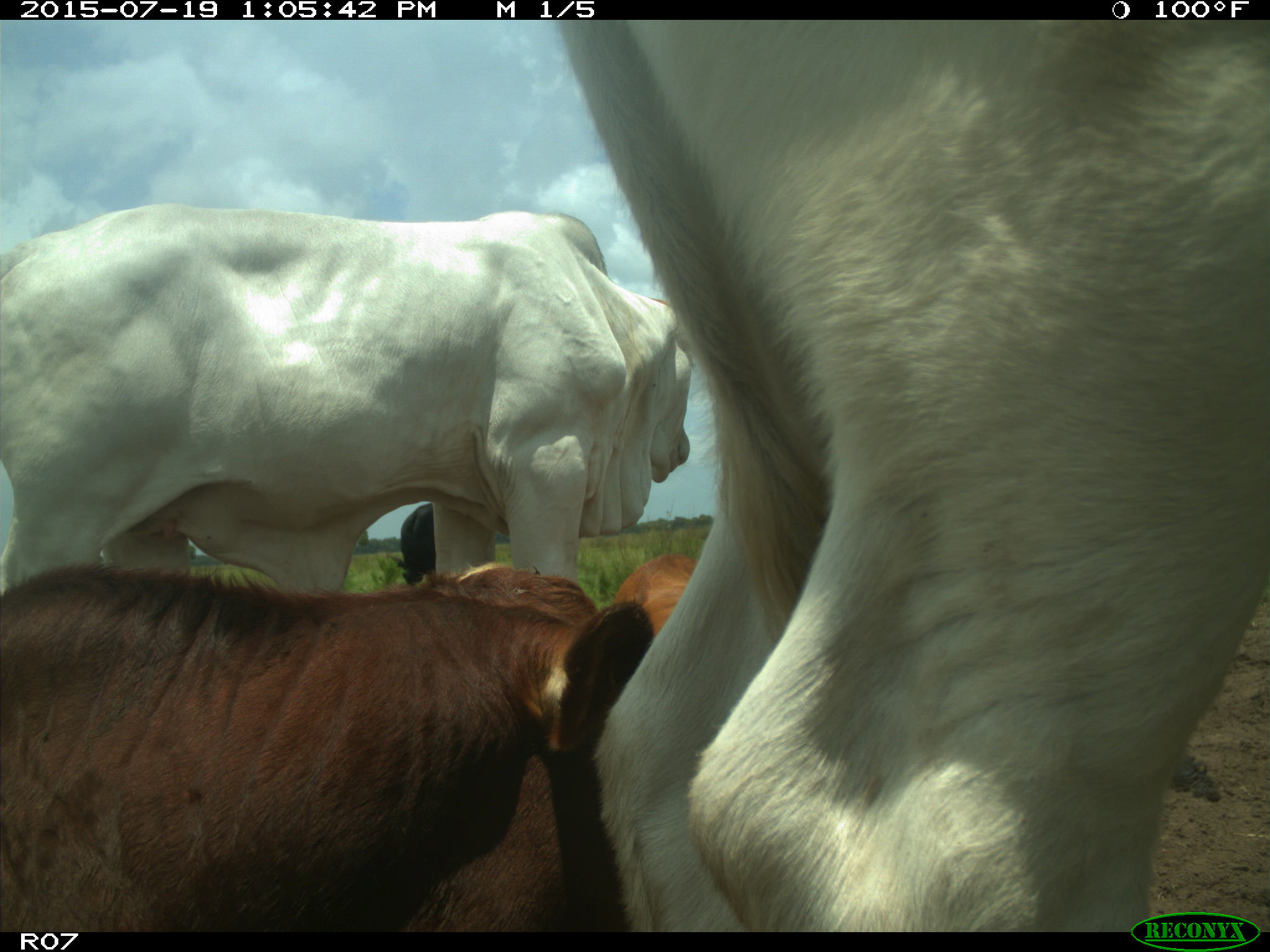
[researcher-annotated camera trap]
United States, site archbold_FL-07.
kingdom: Animalia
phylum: Chordata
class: Mammalia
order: Artiodactyla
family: Bovidae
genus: Bos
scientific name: Bos taurus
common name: domestic cow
Bos taurus (domestic cow).